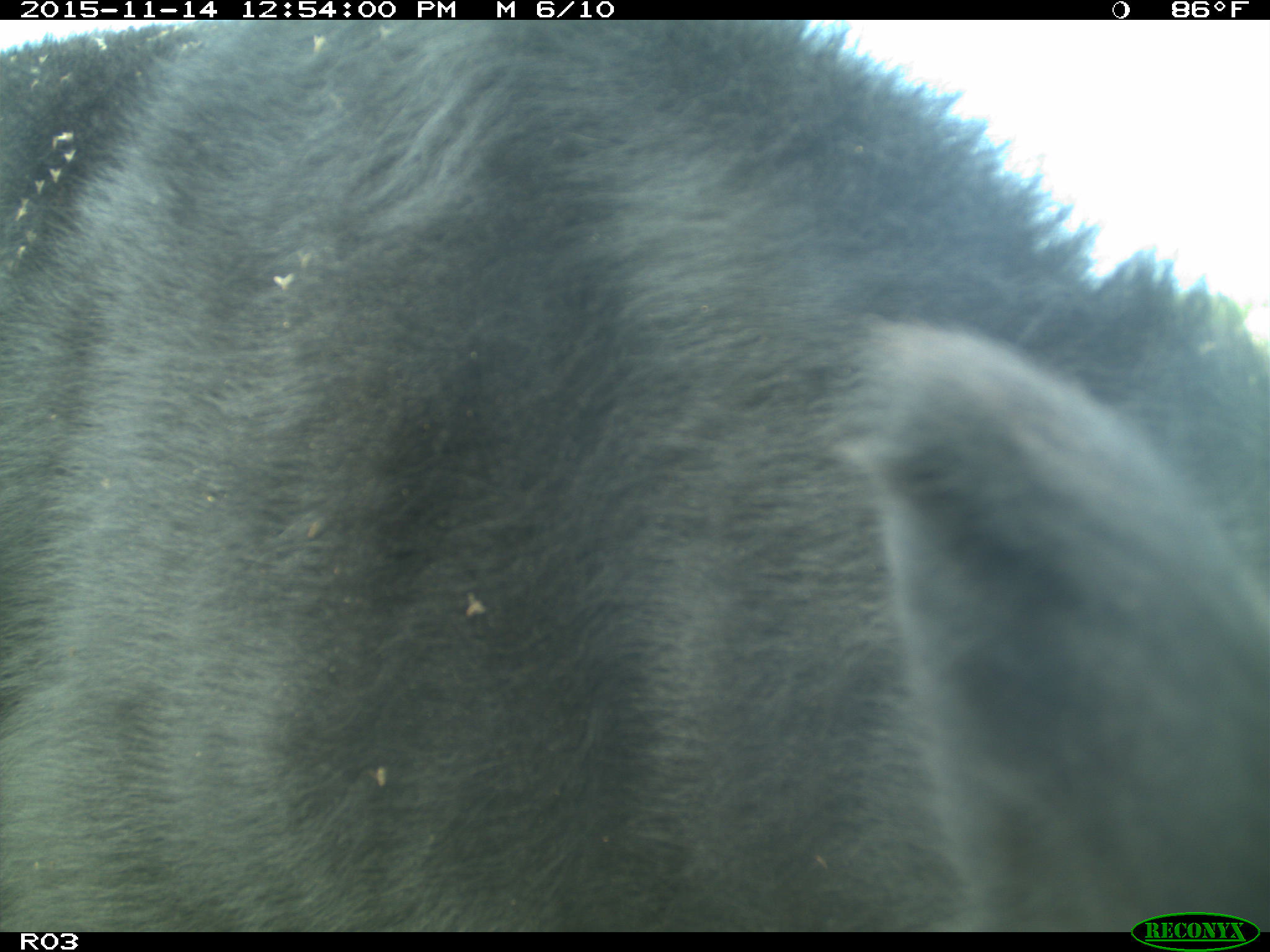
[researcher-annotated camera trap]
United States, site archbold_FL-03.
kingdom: Animalia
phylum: Chordata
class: Mammalia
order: Artiodactyla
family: Bovidae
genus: Bos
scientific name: Bos taurus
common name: domestic cow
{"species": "Bos taurus (domestic cow)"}